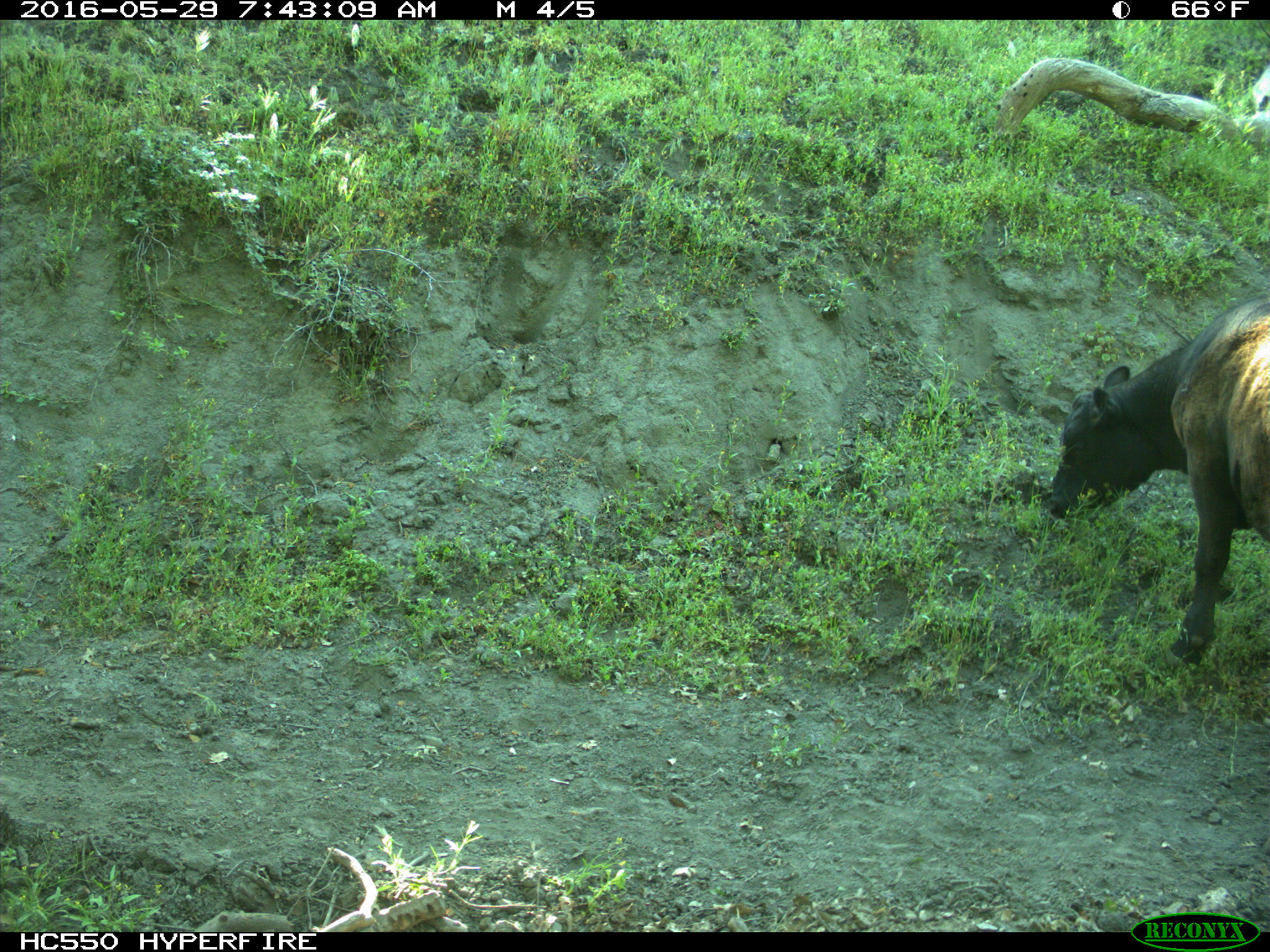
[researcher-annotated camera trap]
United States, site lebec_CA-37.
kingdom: Animalia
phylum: Chordata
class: Mammalia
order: Artiodactyla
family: Bovidae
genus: Bos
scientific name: Bos taurus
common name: domestic cow